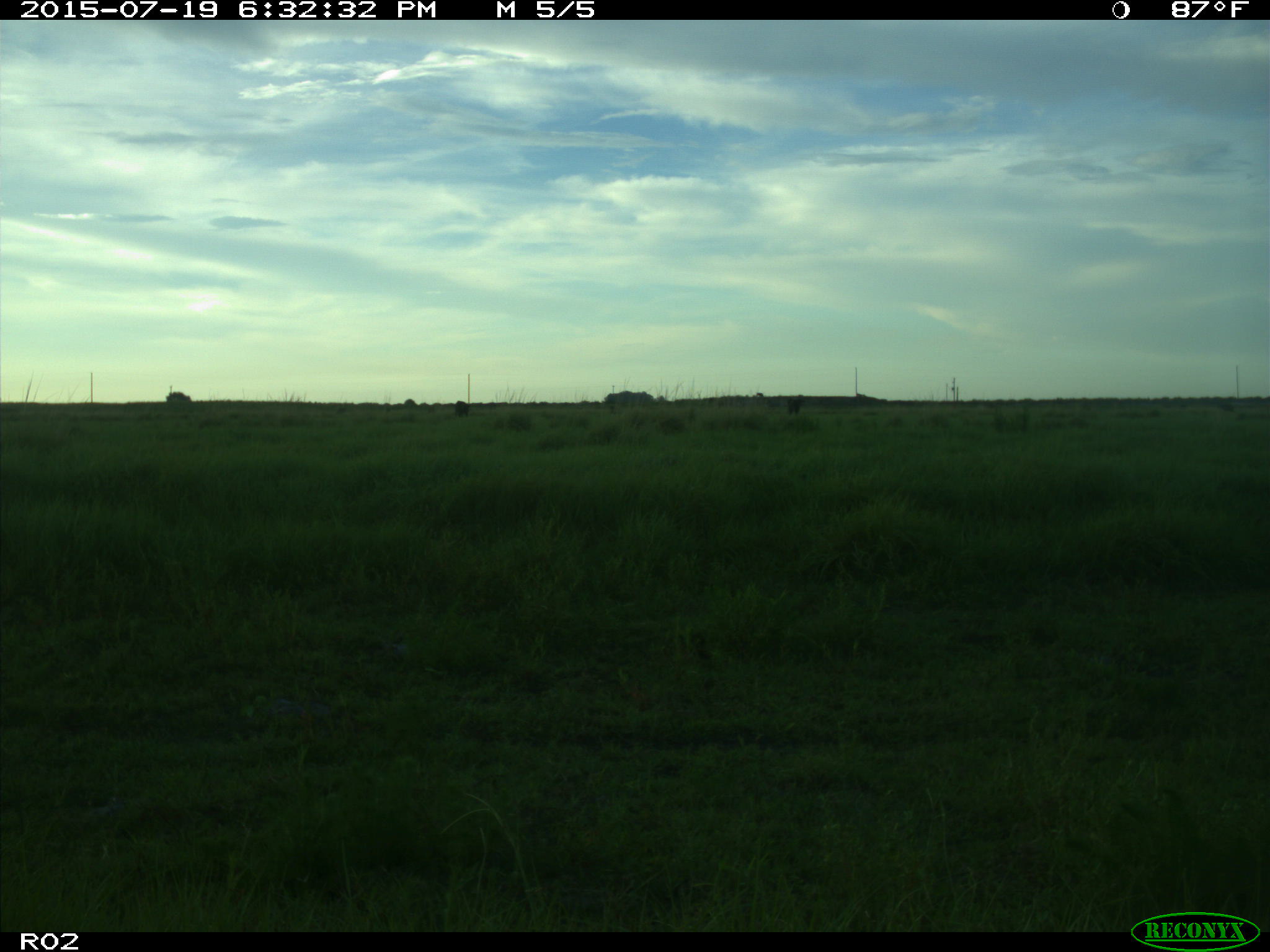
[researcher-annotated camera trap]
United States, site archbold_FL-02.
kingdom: Animalia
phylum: Chordata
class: Mammalia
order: Artiodactyla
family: Bovidae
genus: Bos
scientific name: Bos taurus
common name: domestic cow